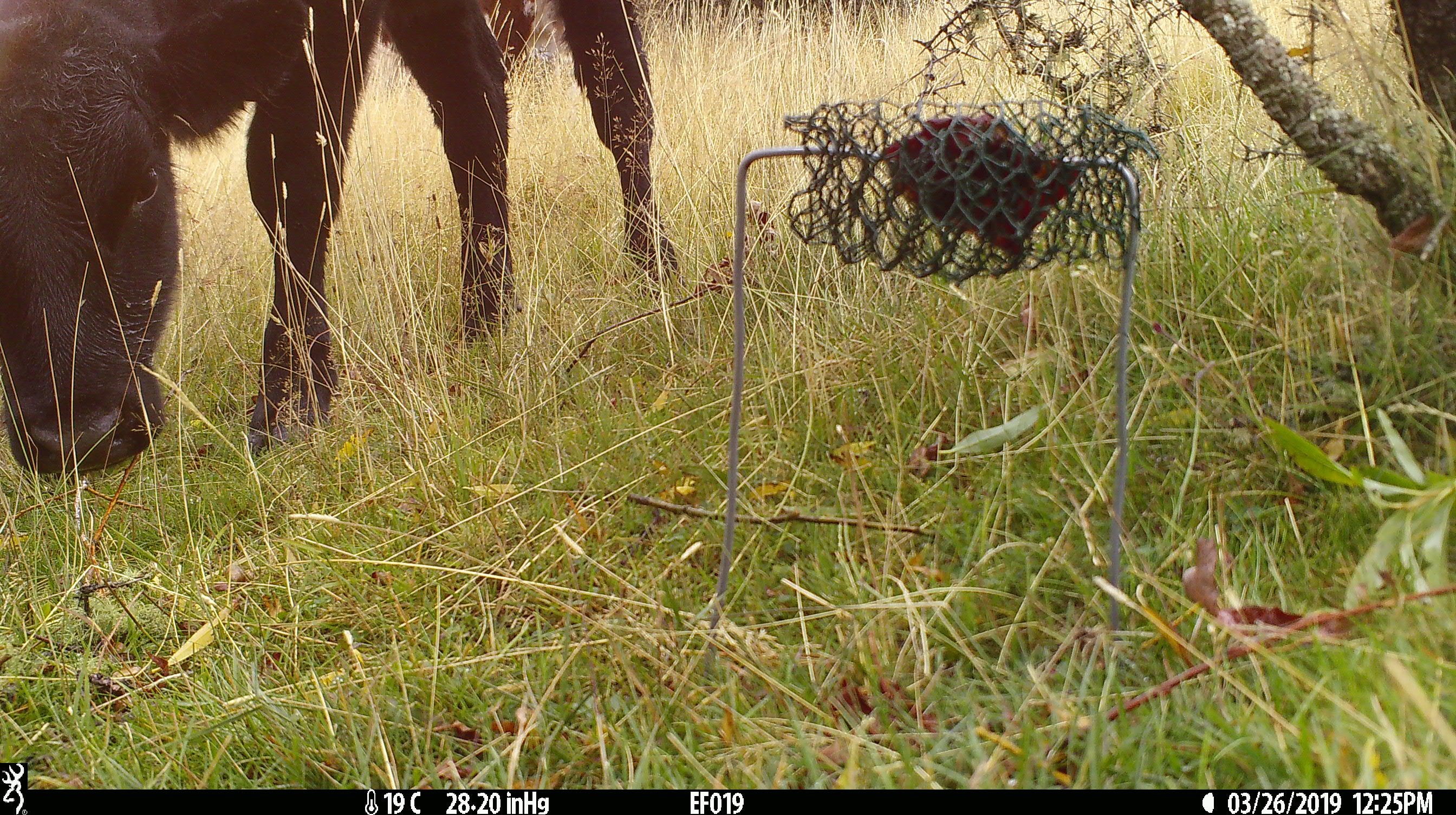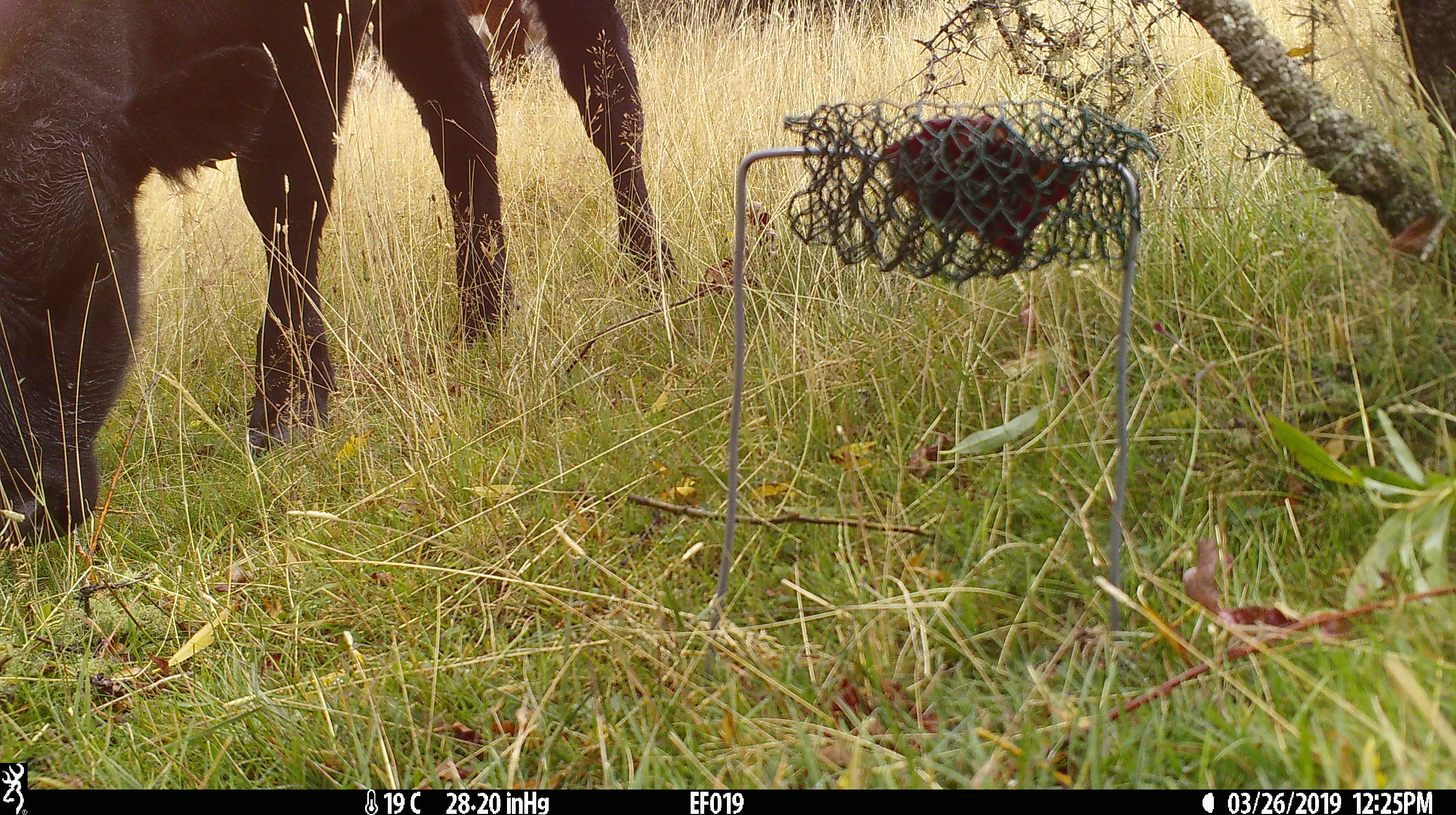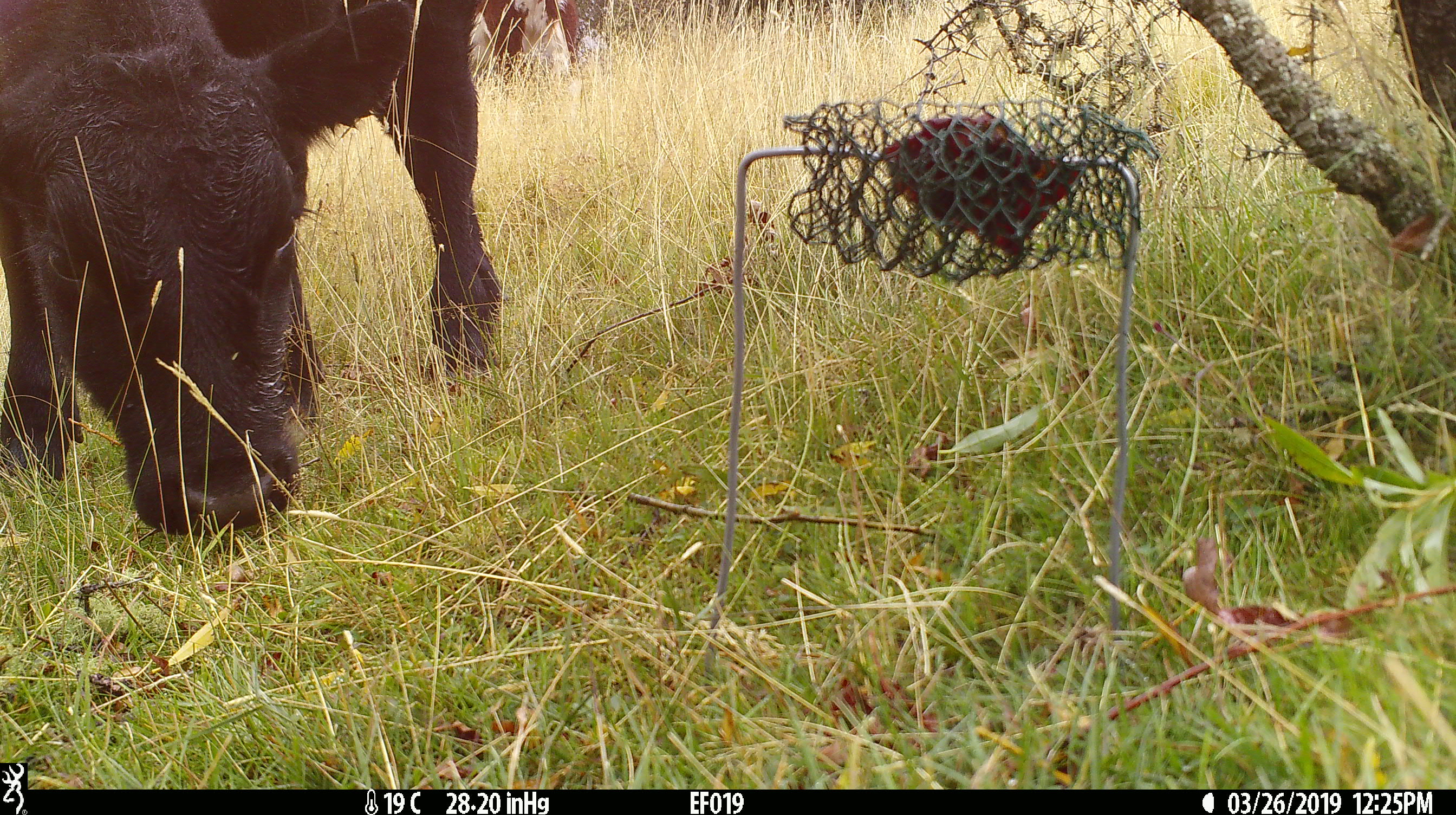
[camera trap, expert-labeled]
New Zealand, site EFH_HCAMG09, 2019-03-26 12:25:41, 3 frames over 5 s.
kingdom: Animalia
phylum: Chordata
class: Mammalia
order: Artiodactyla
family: Bovidae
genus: Bos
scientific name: Bos taurus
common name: domestic cow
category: cow